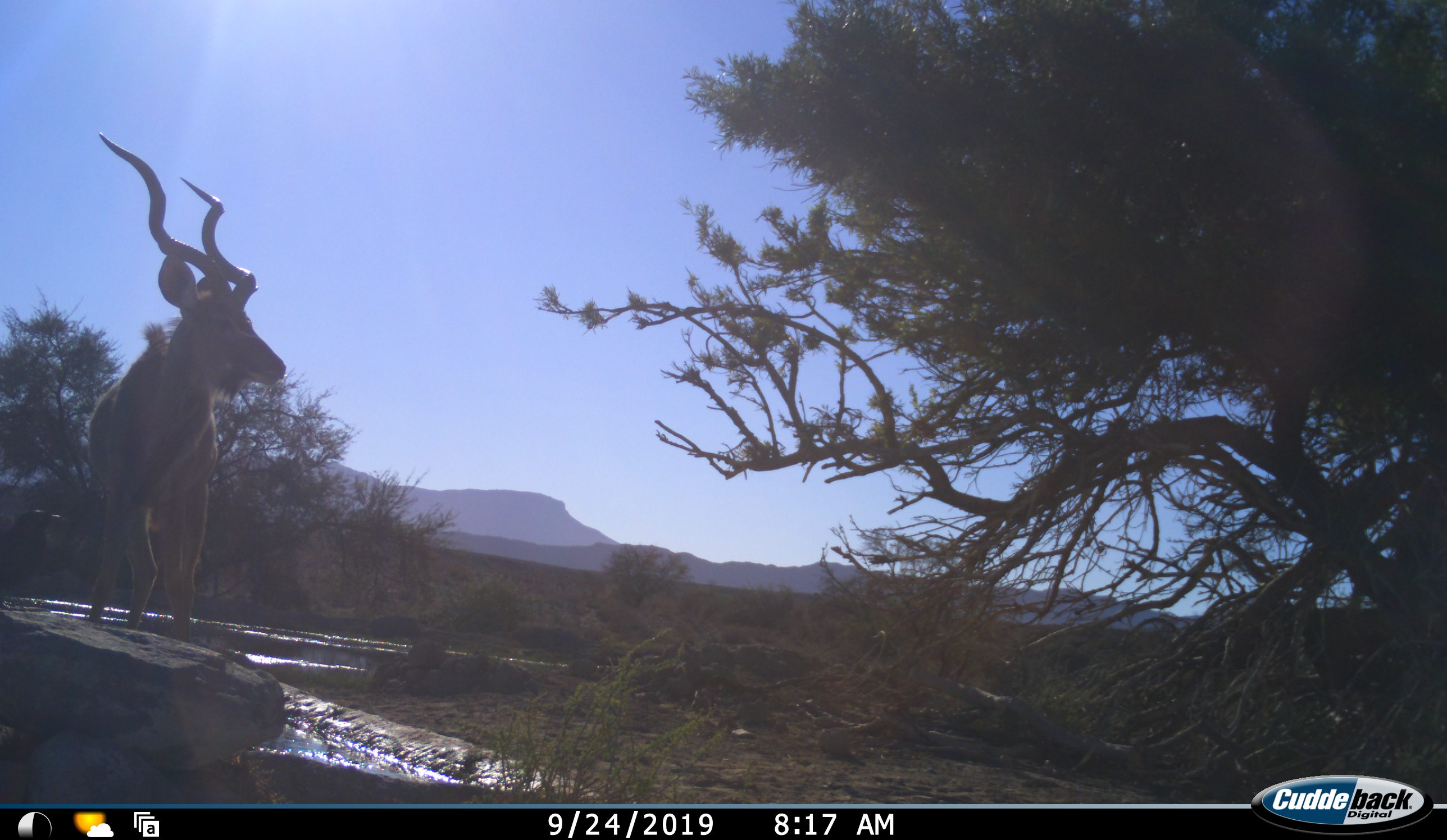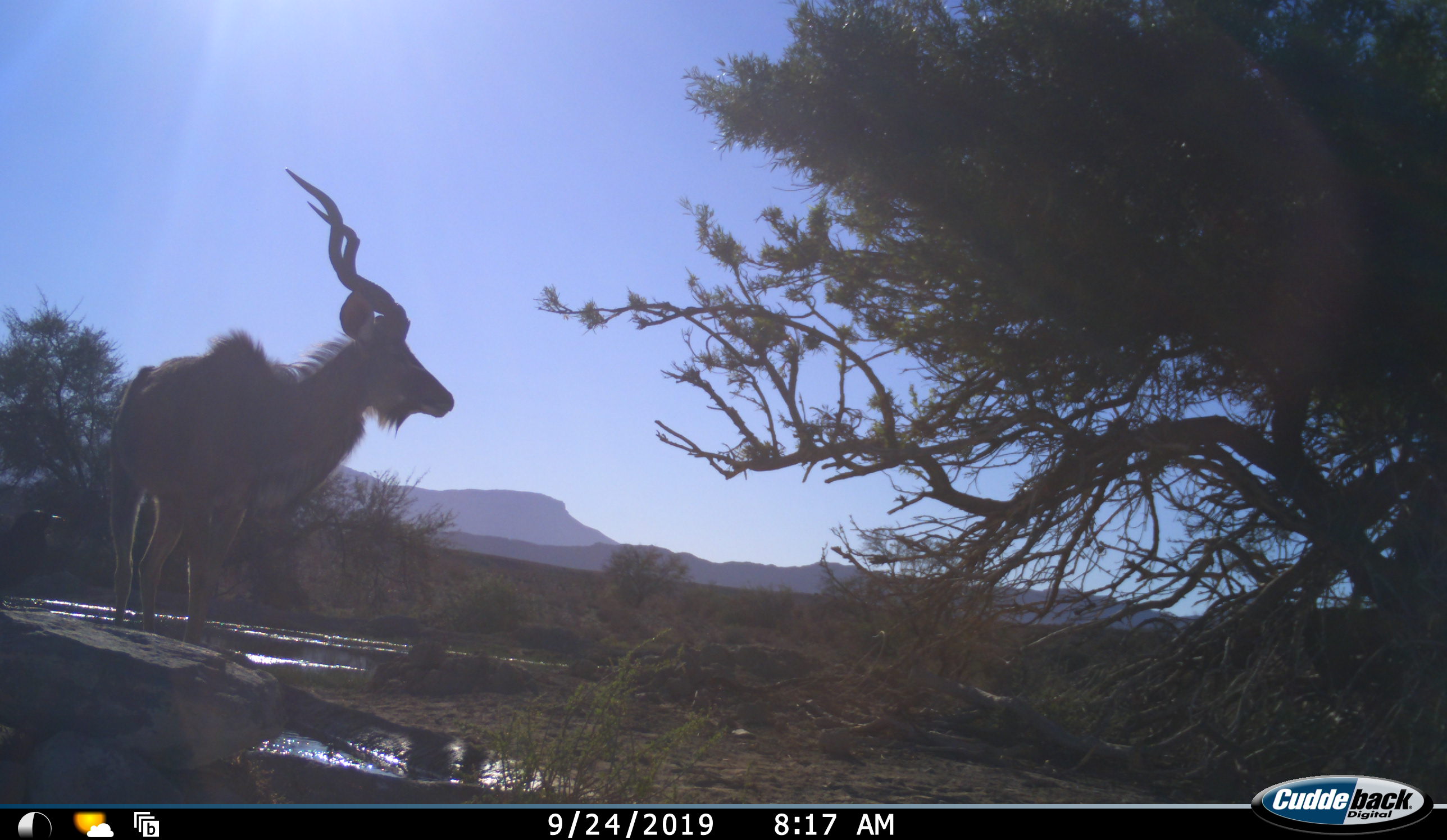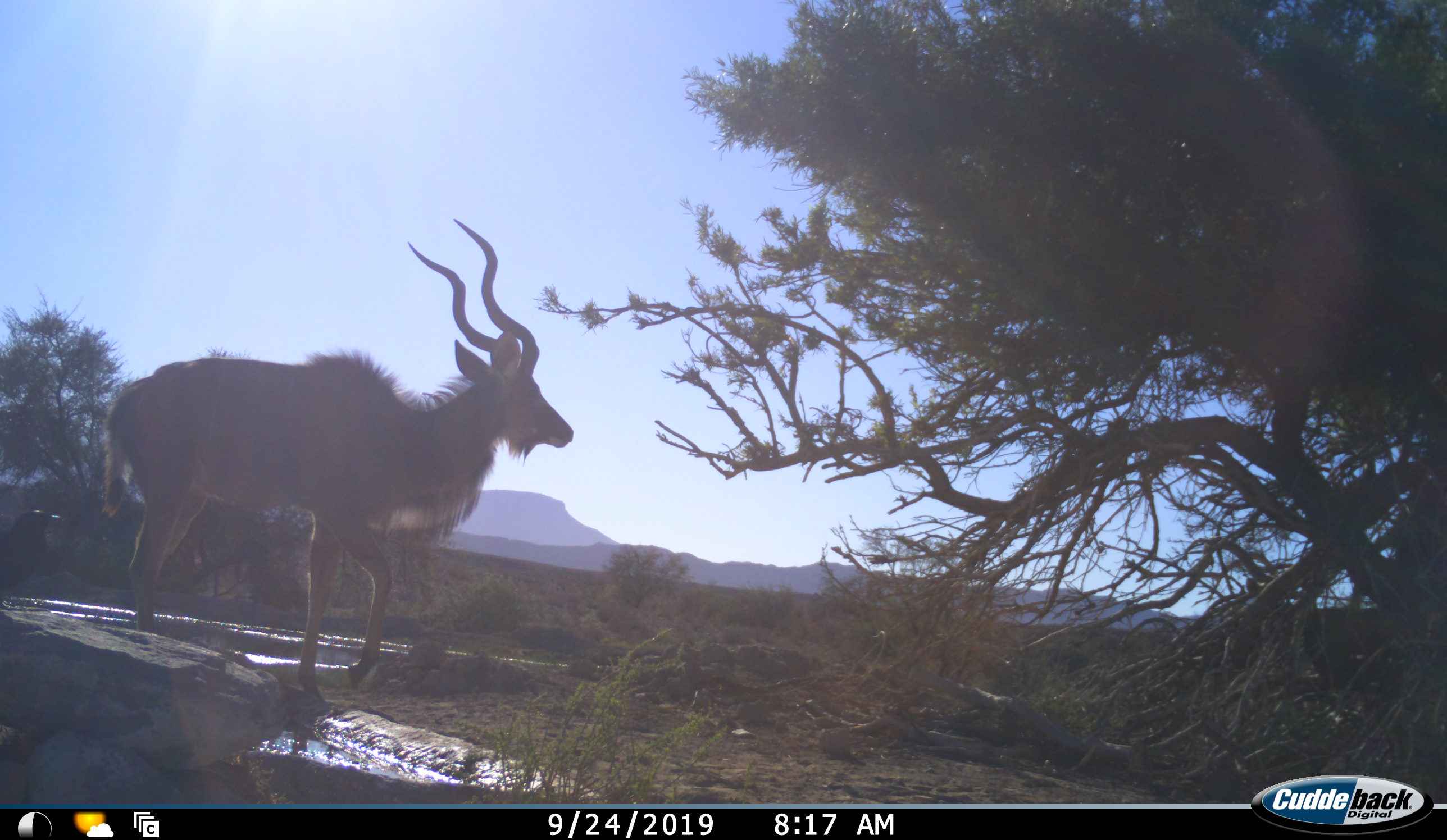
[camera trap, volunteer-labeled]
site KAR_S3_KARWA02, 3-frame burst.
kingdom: Animalia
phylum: Chordata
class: Mammalia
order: Artiodactyla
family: Bovidae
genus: Tragelaphus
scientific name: Tragelaphus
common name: kudu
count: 1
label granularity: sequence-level